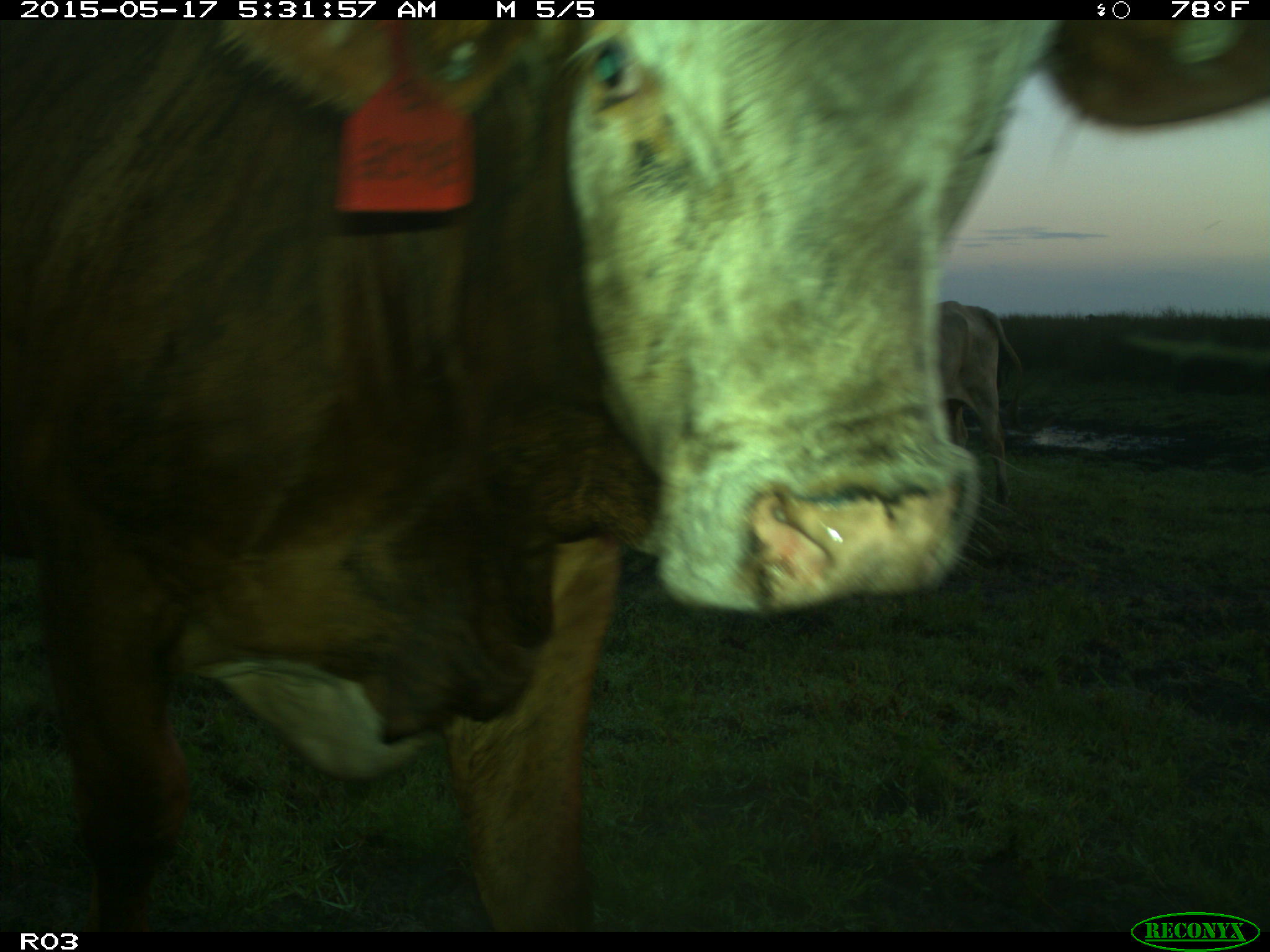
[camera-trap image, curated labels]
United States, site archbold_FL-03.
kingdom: Animalia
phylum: Chordata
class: Mammalia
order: Artiodactyla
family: Bovidae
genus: Bos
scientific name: Bos taurus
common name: domestic cow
Bos taurus (domestic cow).